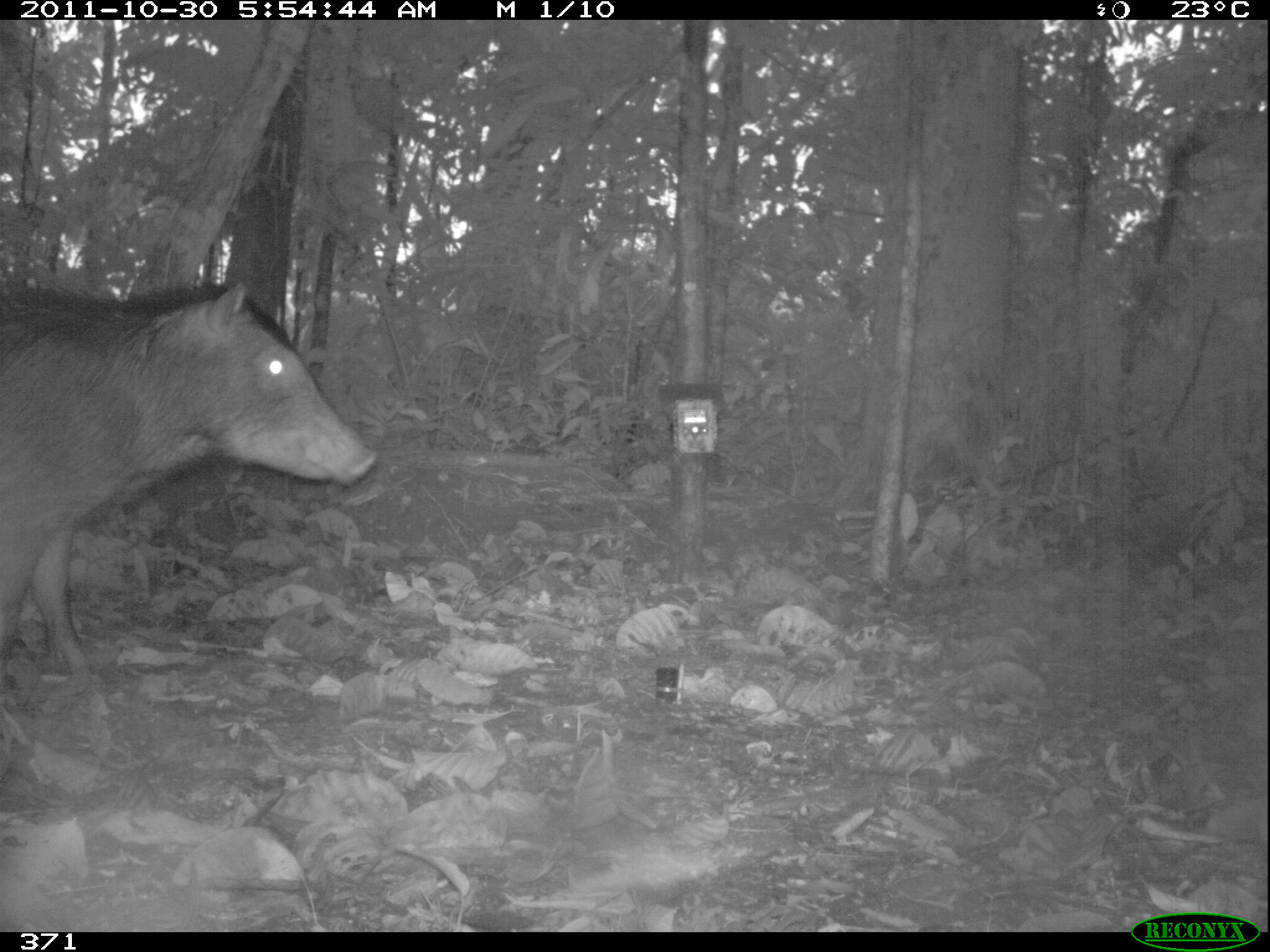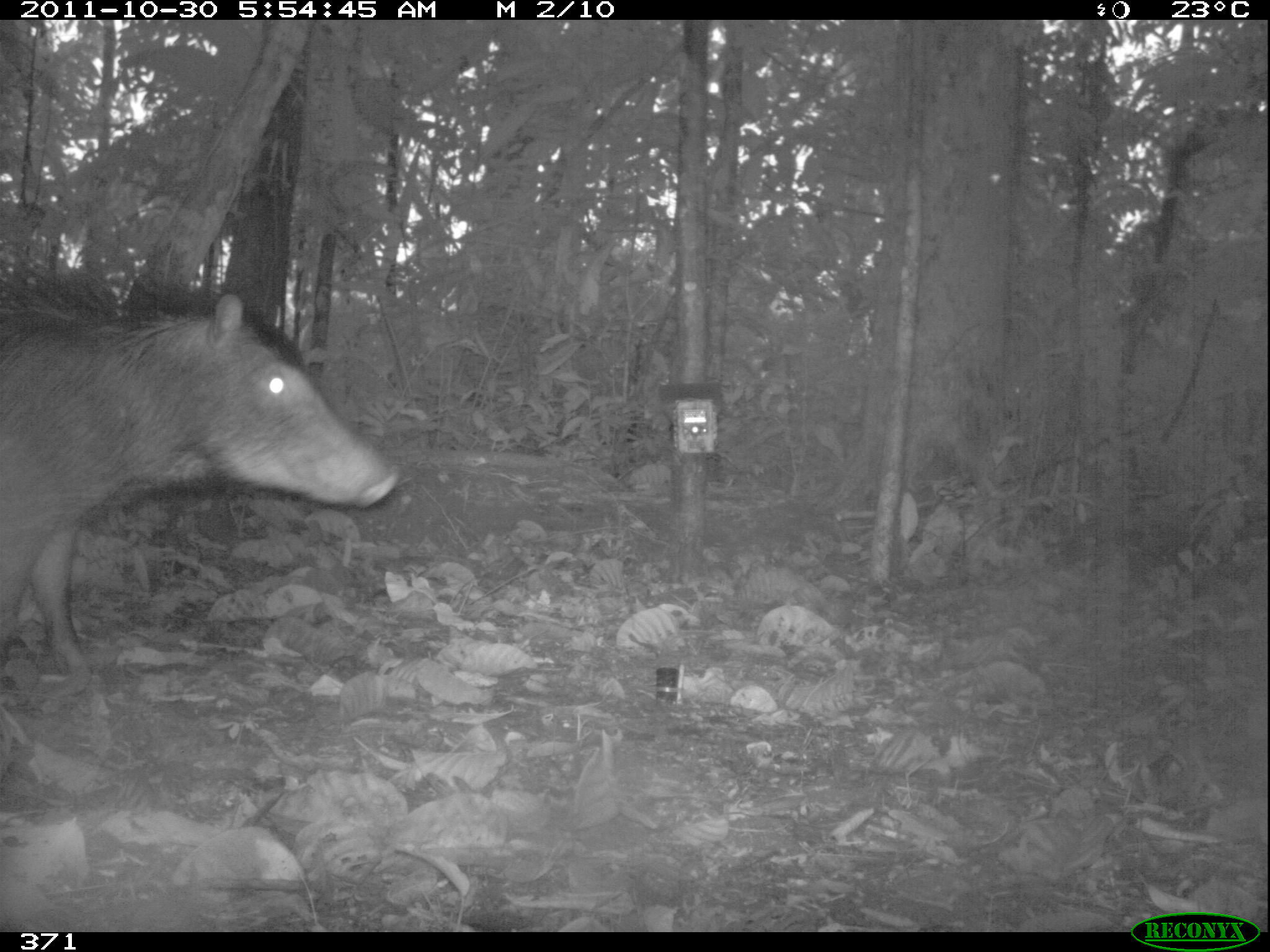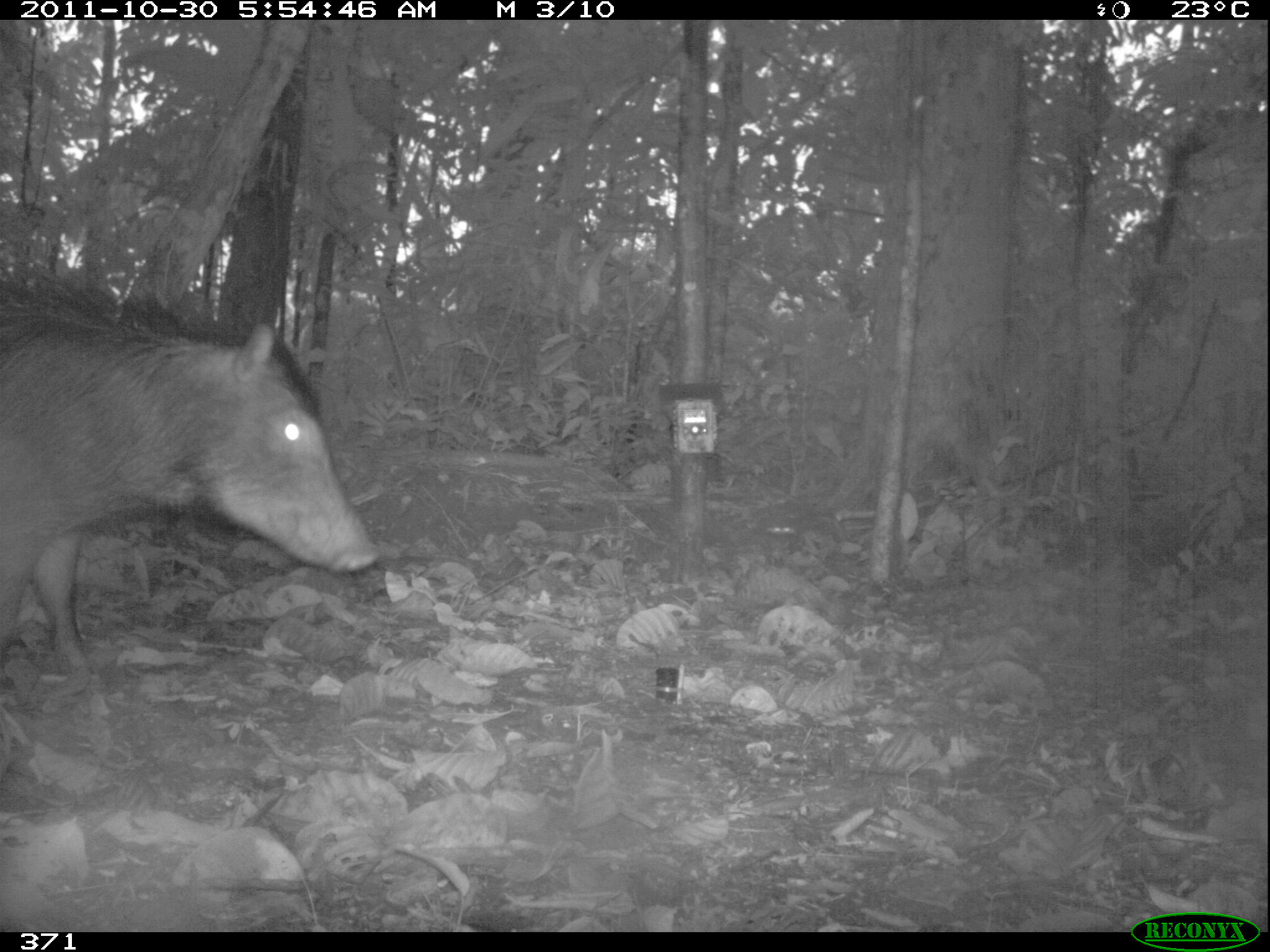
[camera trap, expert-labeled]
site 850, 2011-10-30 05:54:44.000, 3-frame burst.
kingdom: Animalia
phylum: Chordata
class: Mammalia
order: Artiodactyla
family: Tayassuidae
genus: Tayassu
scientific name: Tayassu pecari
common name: white-lipped peccary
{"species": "Tayassu pecari (white-lipped peccary)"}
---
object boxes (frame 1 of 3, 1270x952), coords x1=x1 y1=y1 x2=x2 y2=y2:
tayassu pecari: x1=0 y1=278 x2=375 y2=697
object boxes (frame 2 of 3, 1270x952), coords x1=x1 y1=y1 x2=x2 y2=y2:
tayassu pecari: x1=0 y1=268 x2=399 y2=697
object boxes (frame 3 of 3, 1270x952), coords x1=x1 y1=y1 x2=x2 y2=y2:
tayassu pecari: x1=1 y1=263 x2=378 y2=695